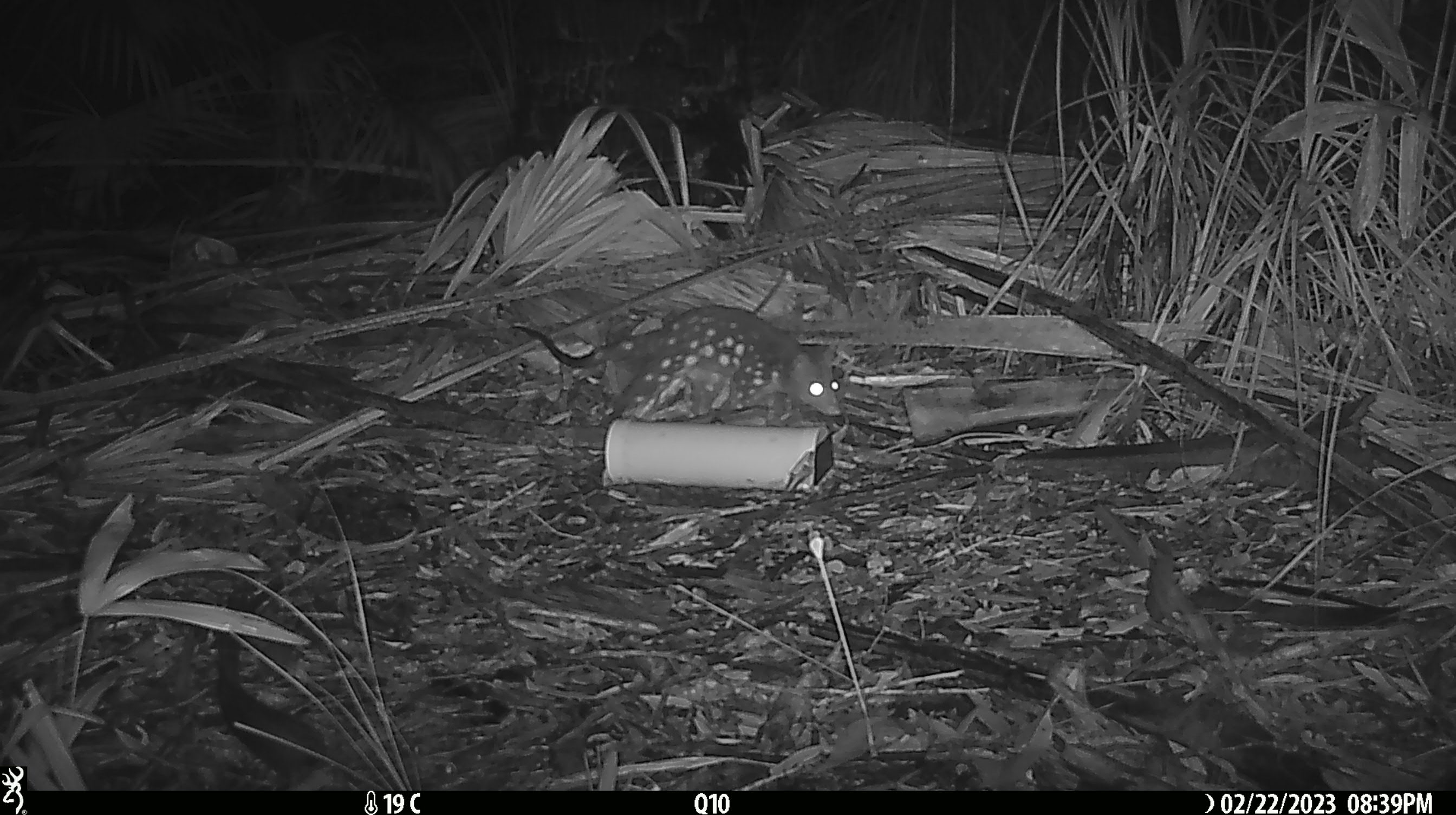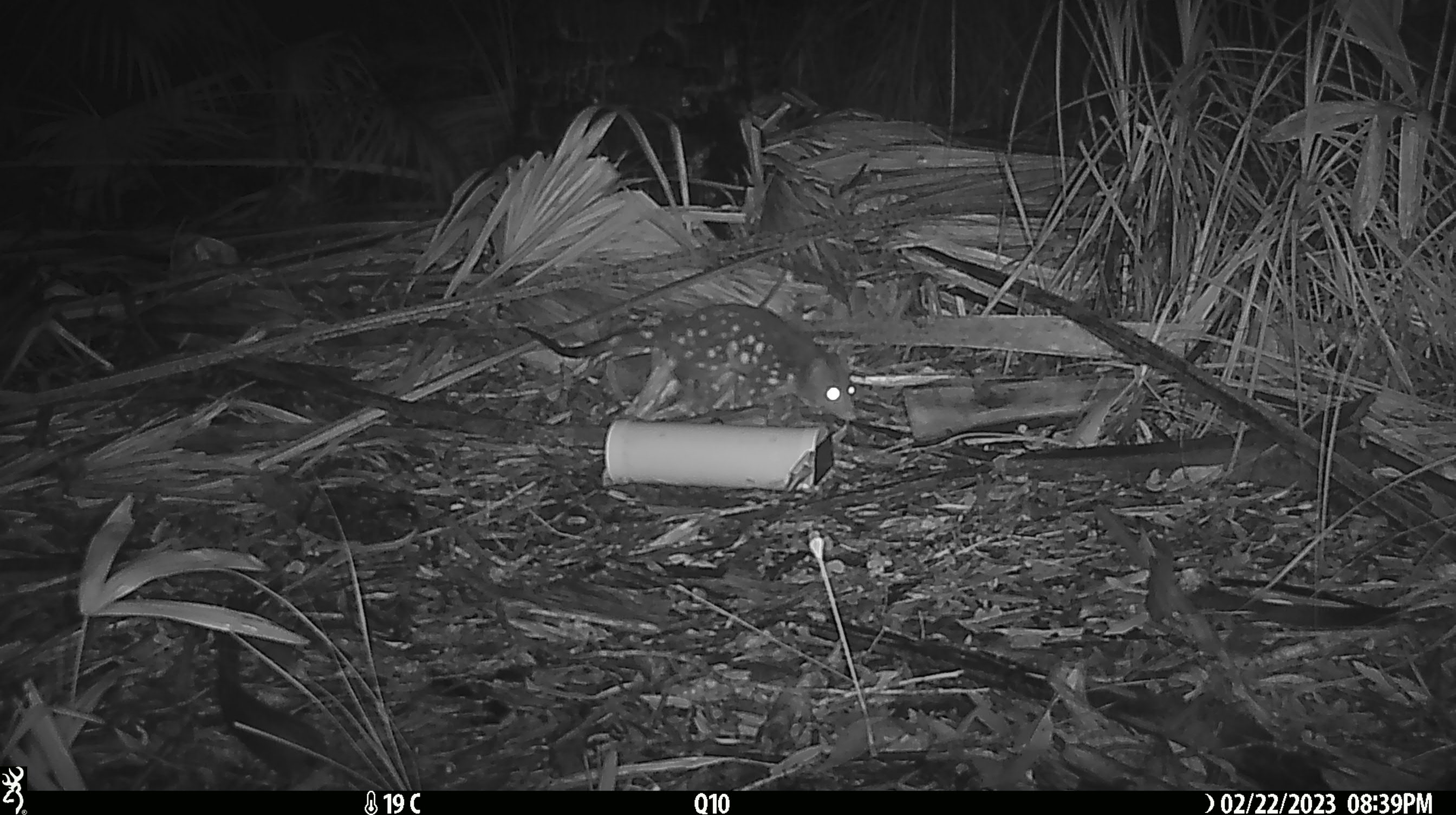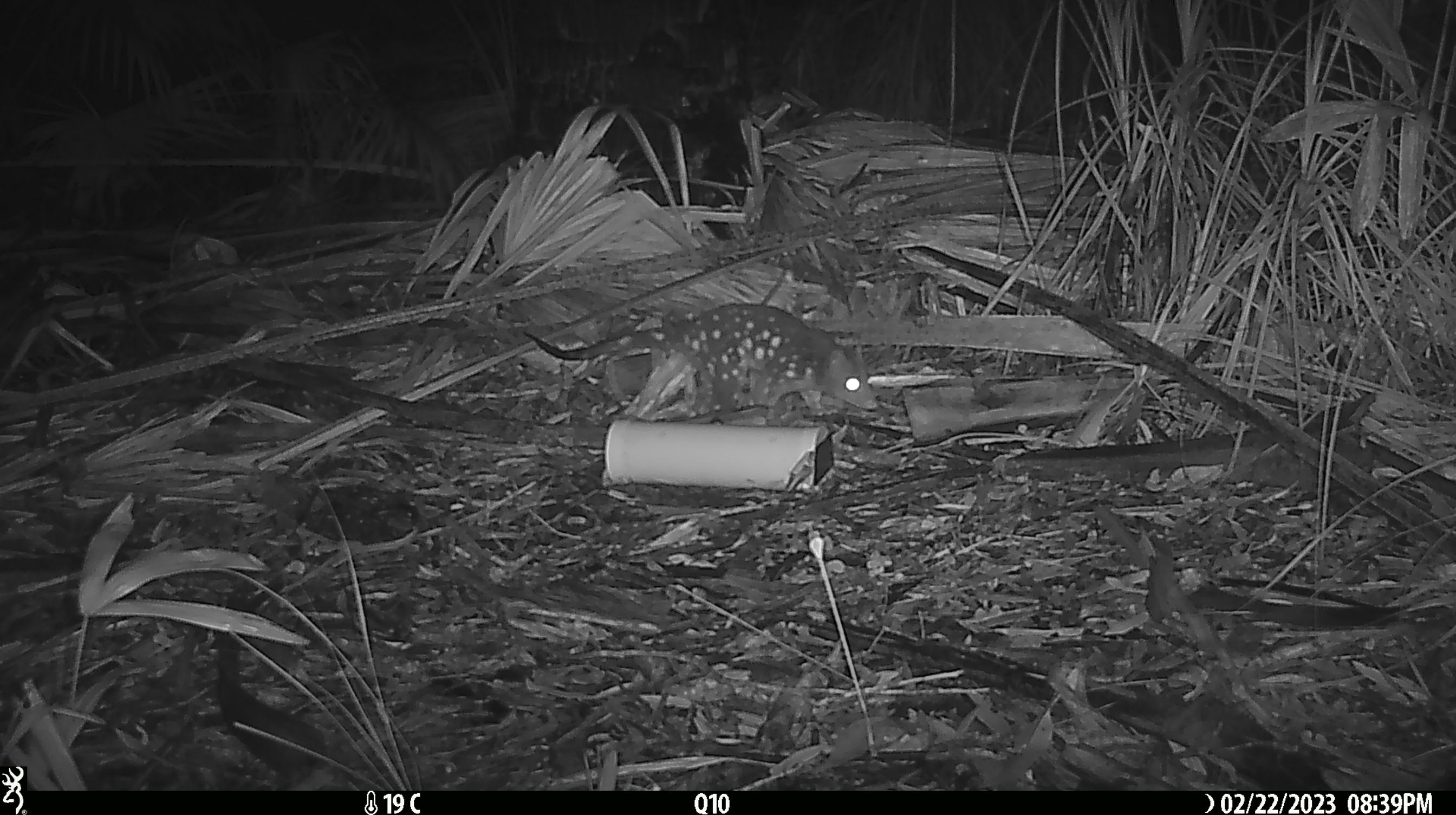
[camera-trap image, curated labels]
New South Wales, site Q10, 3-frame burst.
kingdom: Animalia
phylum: Chordata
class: Mammalia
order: Dasyuromorphia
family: Dasyuridae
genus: Dasyurus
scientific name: Dasyurus maculatus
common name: spotted-tailed quoll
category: quoll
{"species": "quoll (spotted-tailed quoll) (Dasyurus maculatus)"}